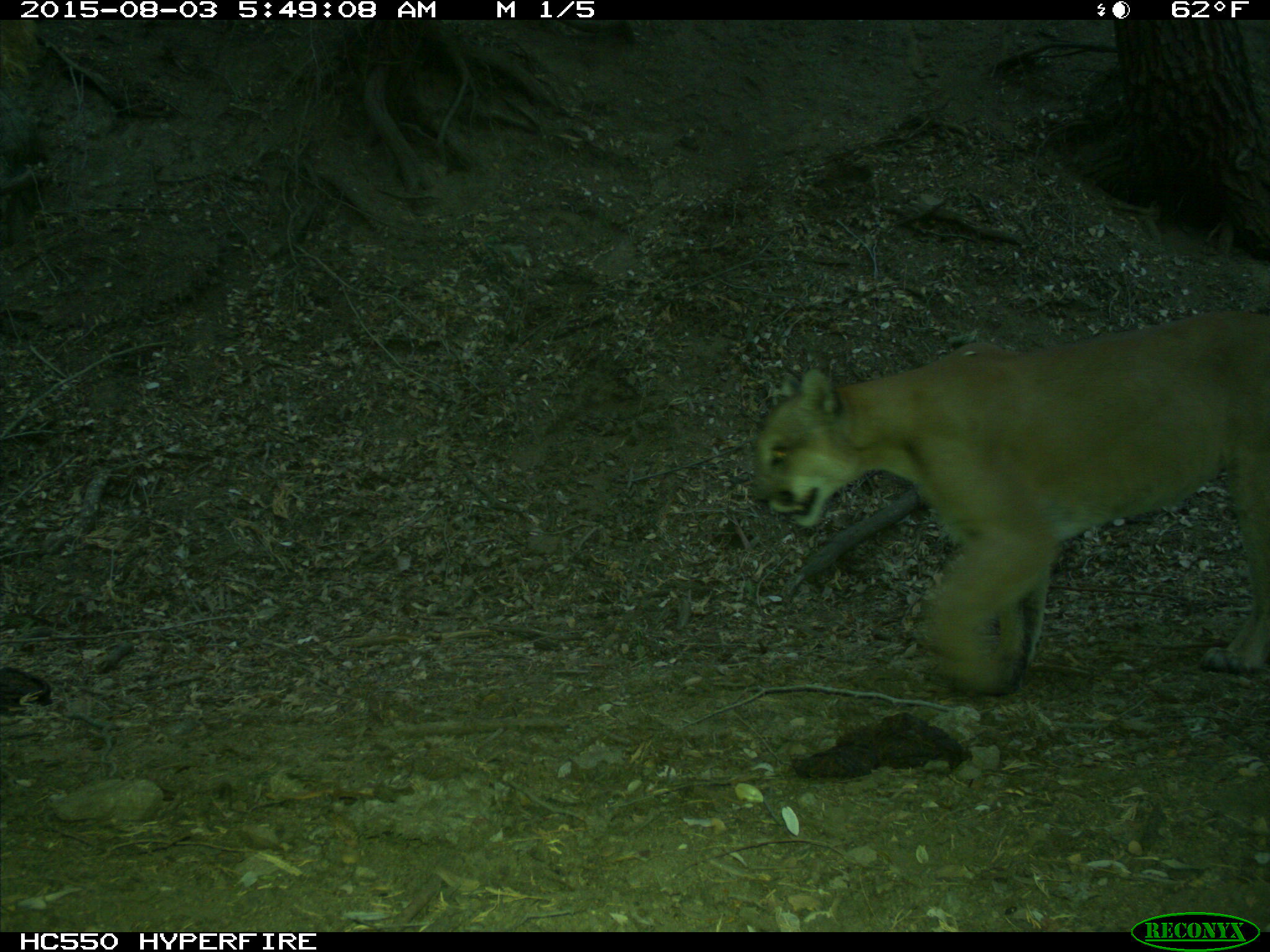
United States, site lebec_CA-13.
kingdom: Animalia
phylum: Chordata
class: Mammalia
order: Carnivora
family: Felidae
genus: Puma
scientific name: Puma concolor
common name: mountain lion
Puma concolor (mountain lion).